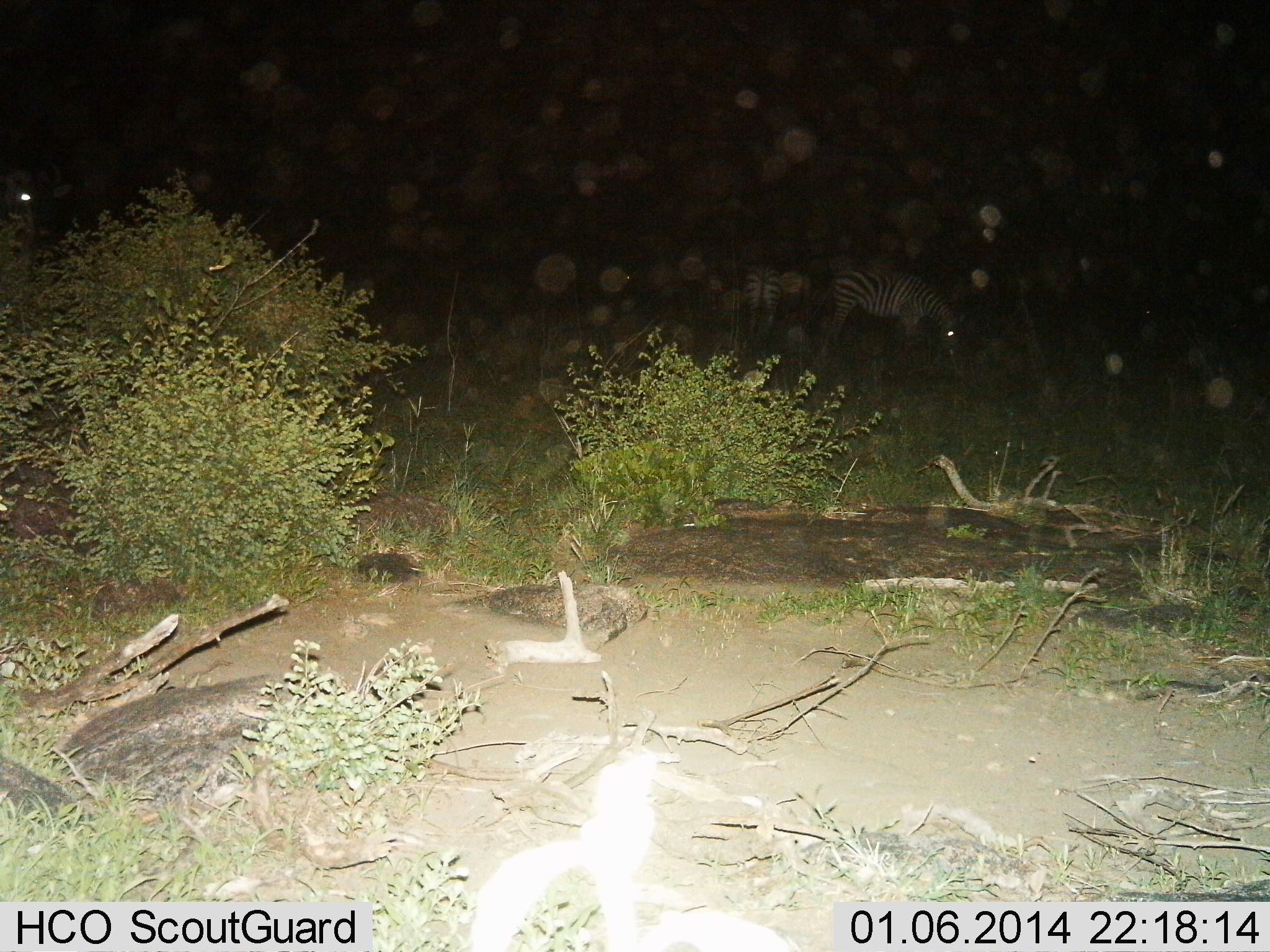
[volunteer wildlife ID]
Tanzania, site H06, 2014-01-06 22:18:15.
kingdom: Animalia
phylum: Chordata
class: Mammalia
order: Perissodactyla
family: Equidae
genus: Equus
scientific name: Equus quagga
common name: plains zebra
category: zebra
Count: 2.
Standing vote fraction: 40%.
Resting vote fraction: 10%.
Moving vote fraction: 0%.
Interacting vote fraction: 0%.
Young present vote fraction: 0%.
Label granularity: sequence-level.